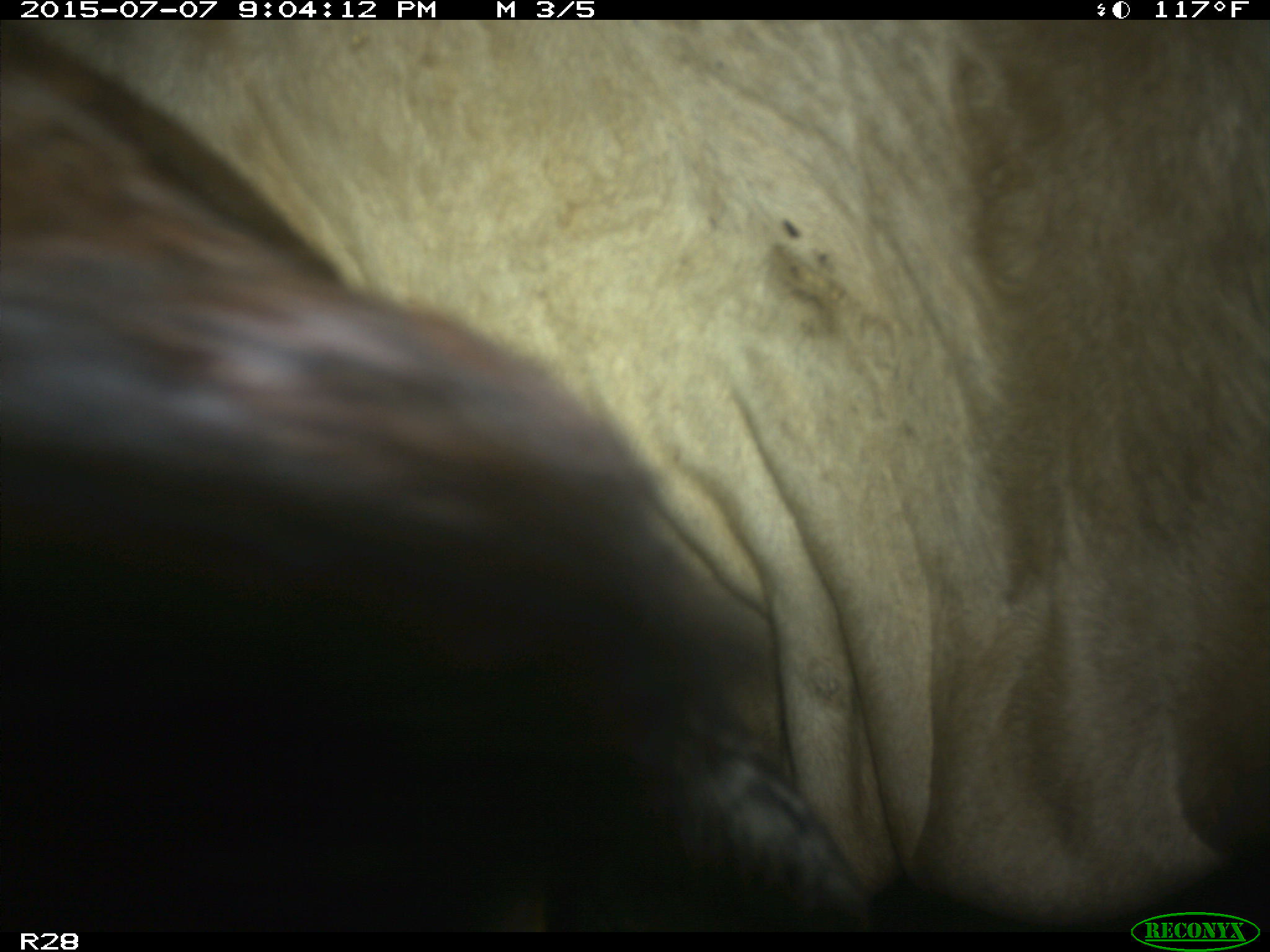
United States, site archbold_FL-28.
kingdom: Animalia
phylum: Chordata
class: Mammalia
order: Artiodactyla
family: Bovidae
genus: Bos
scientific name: Bos taurus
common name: domestic cow